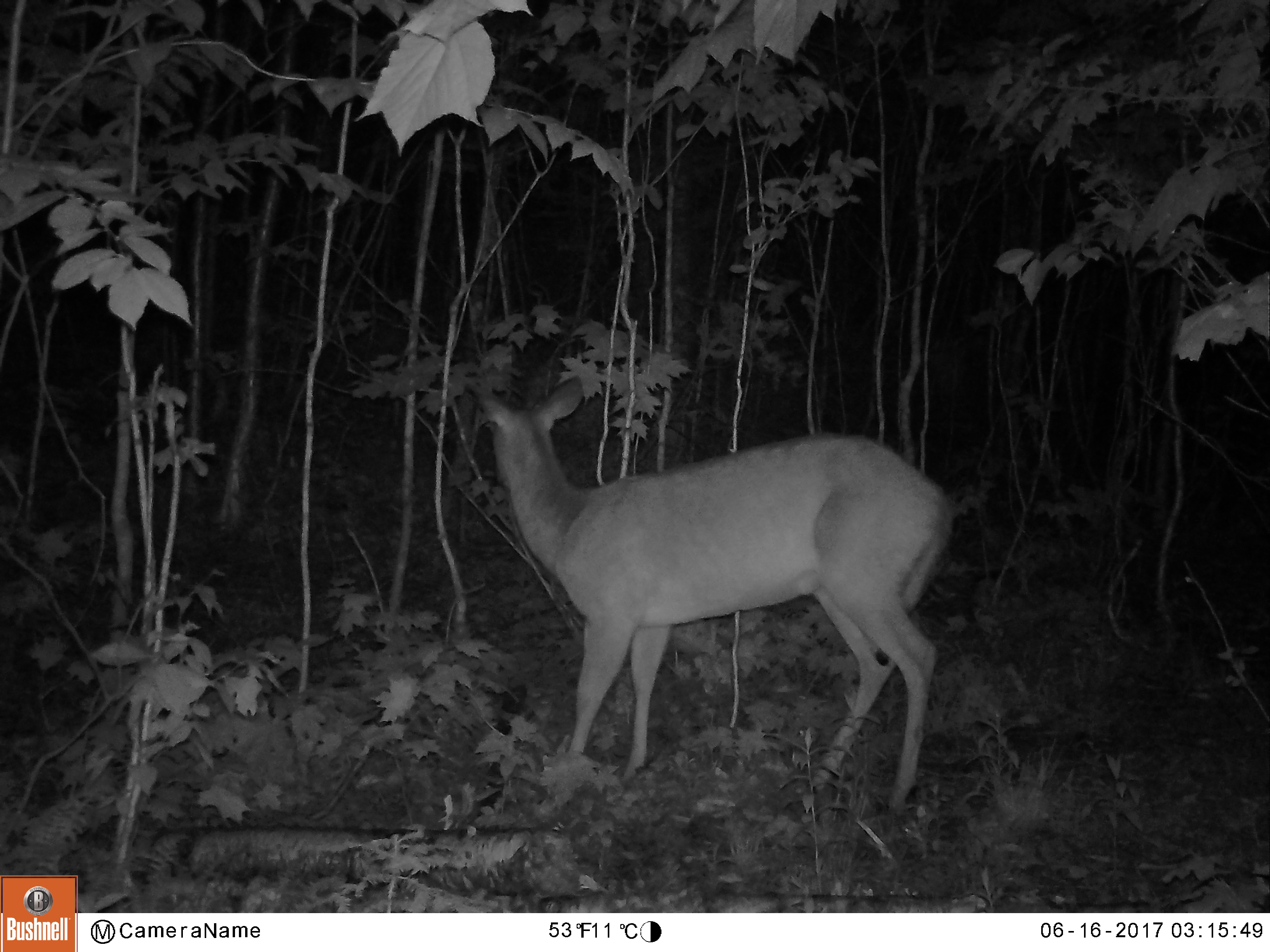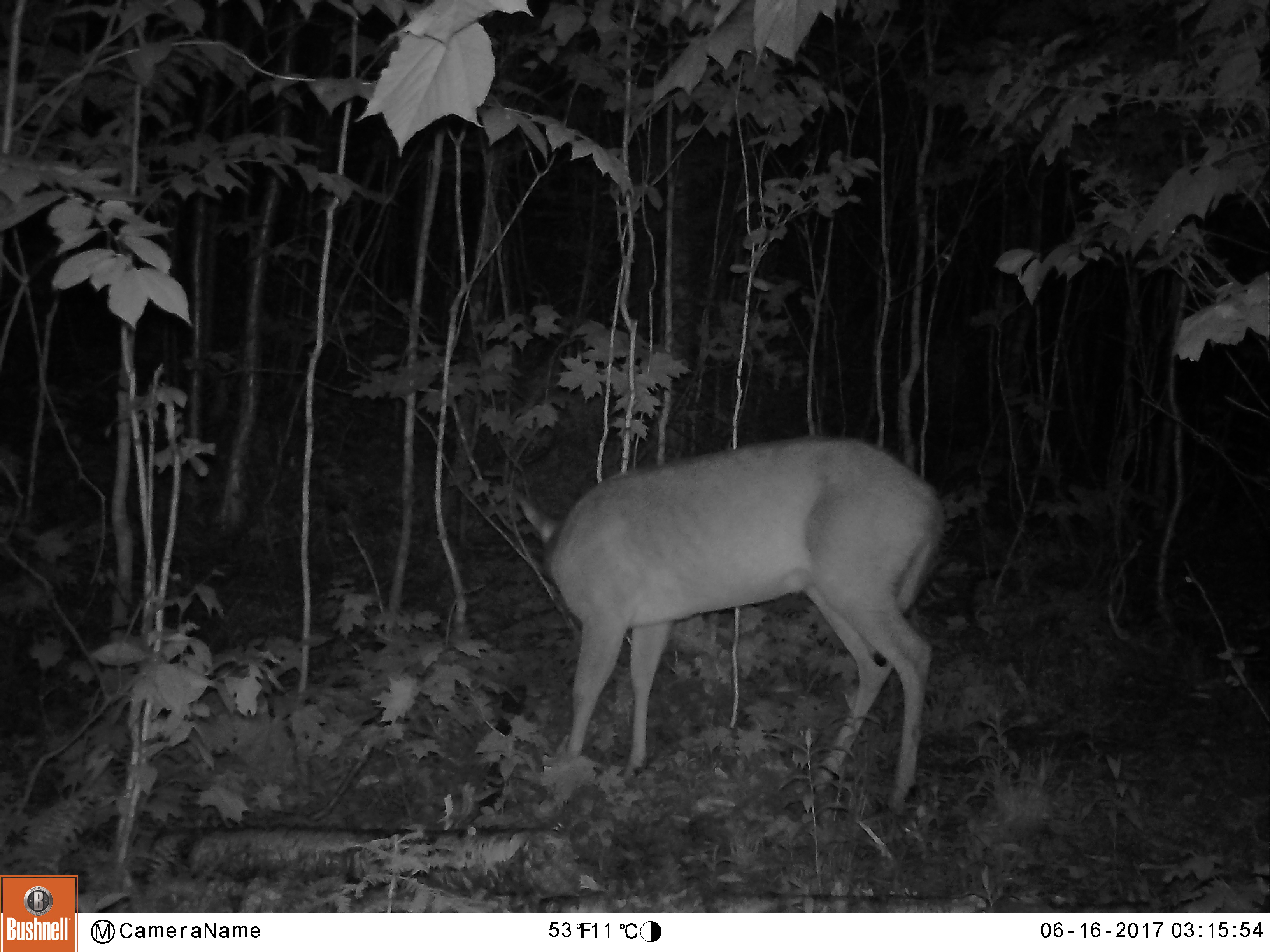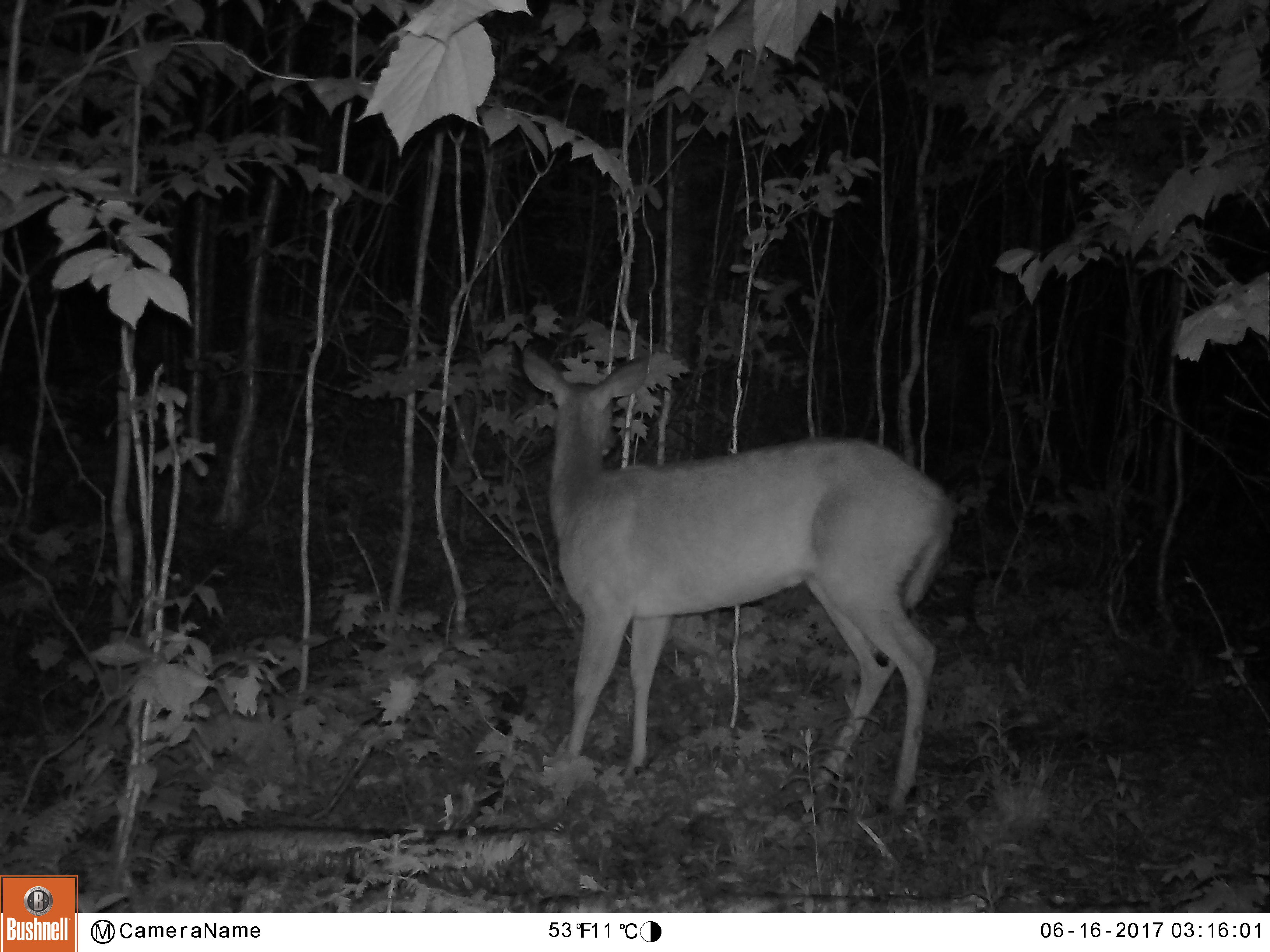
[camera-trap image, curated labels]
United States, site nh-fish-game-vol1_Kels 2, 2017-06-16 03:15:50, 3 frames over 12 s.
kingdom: Animalia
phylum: Chordata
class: Mammalia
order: Artiodactyla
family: Cervidae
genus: Odocoileus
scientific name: Odocoileus virginianus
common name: white-tailed deer